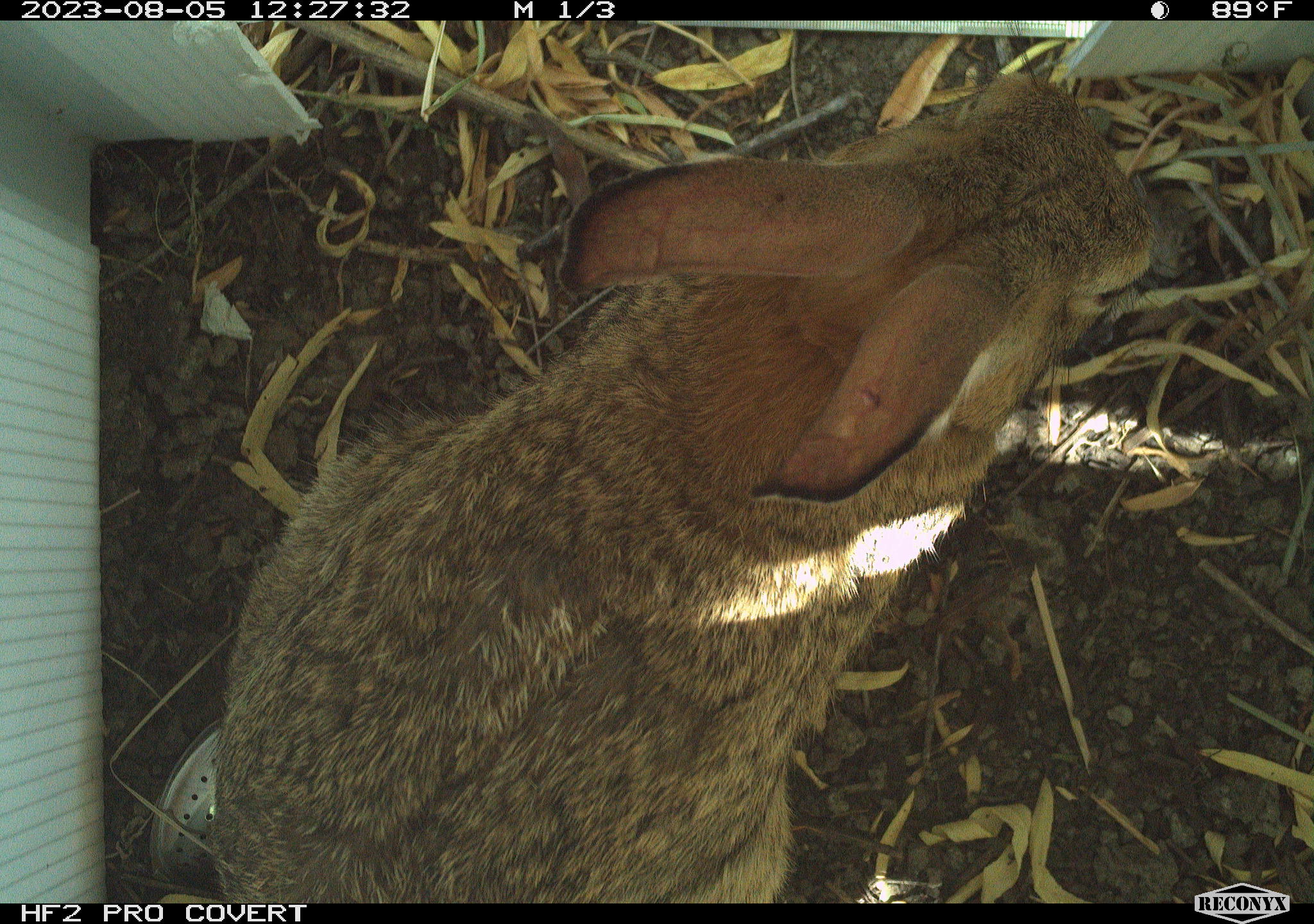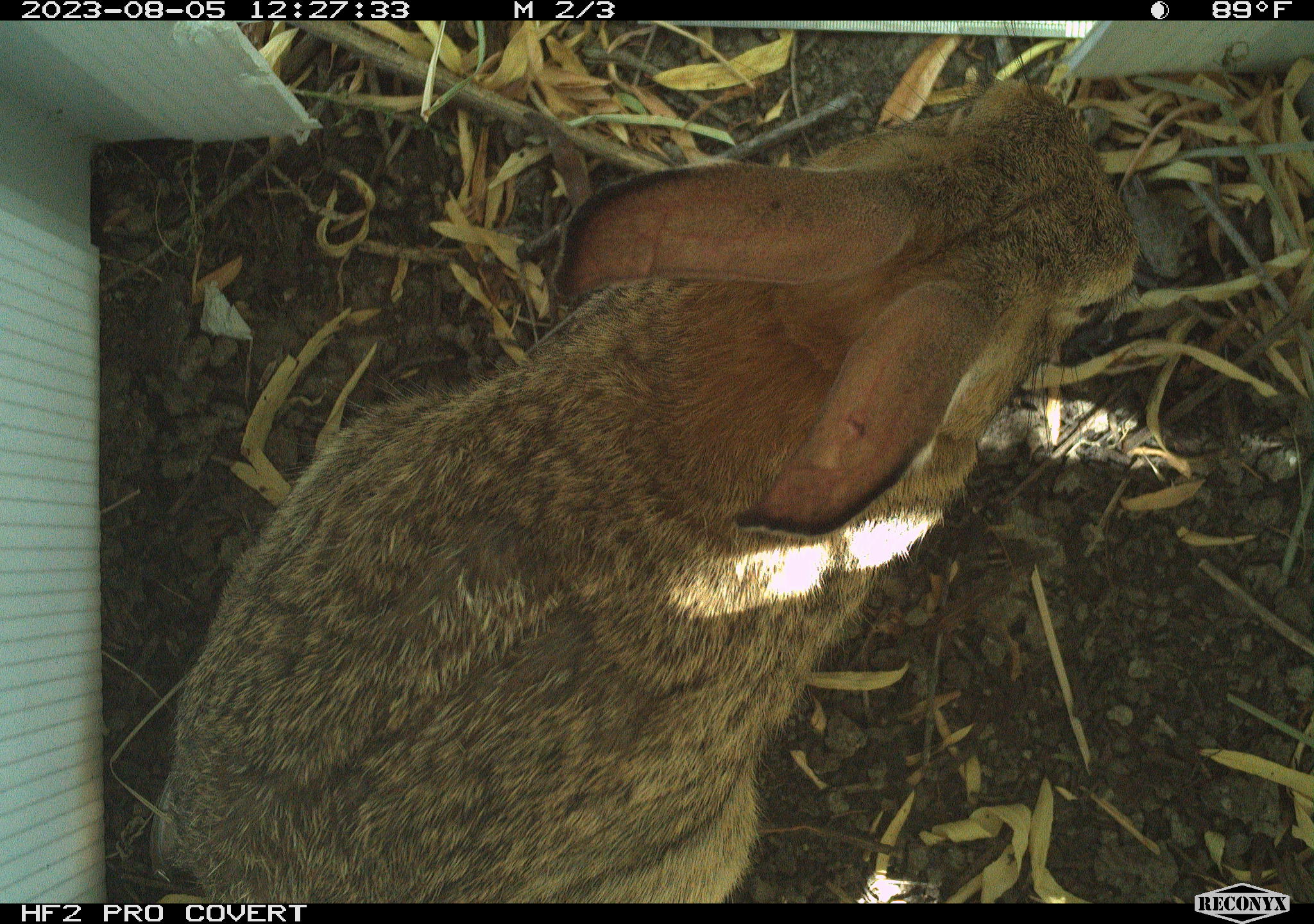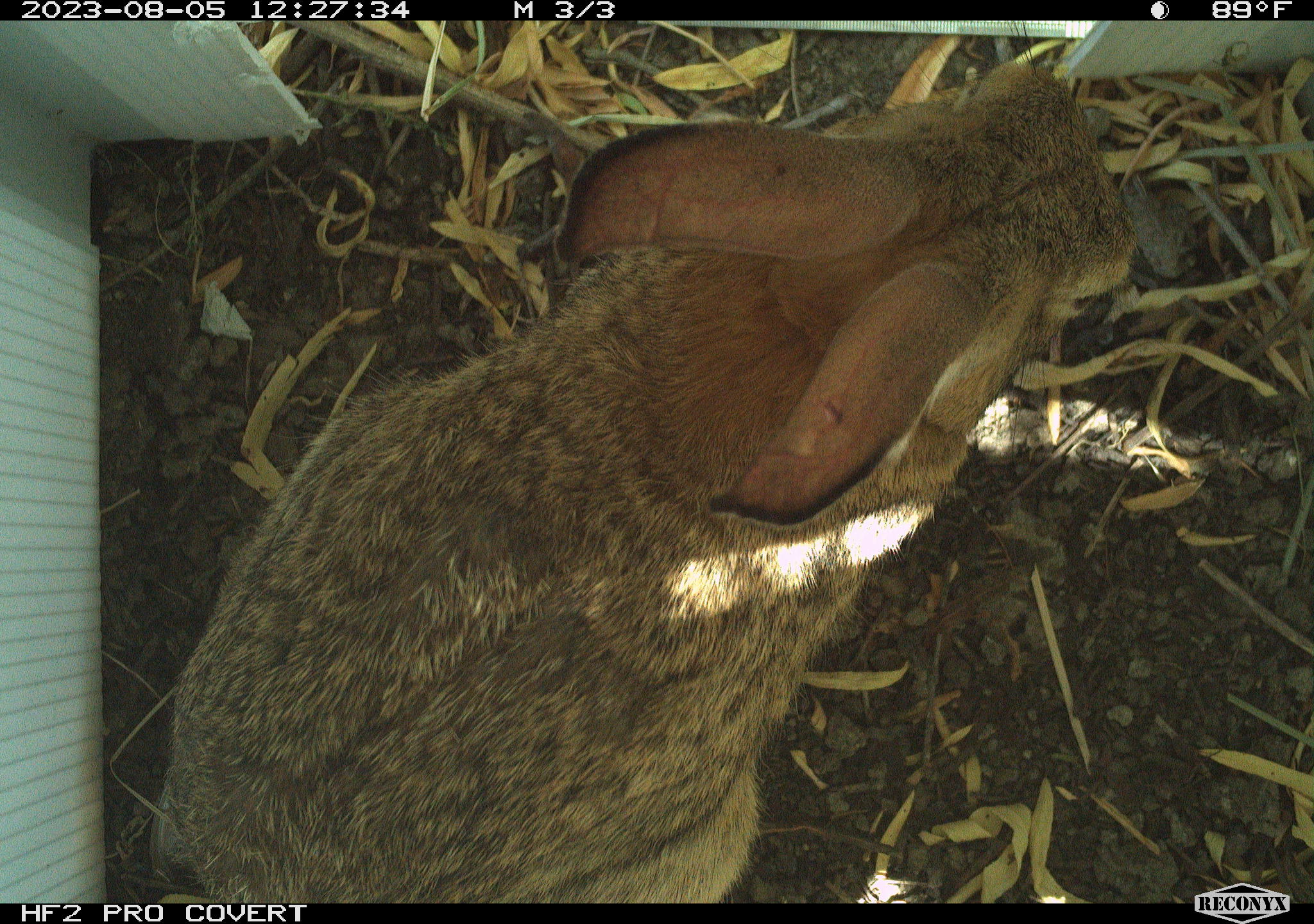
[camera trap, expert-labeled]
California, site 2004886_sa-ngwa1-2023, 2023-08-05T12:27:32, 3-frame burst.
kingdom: Animalia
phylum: Chordata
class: Mammalia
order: Lagomorpha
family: Leporidae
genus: Sylvilagus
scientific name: Sylvilagus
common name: cottontail rabbits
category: sylvilagus species